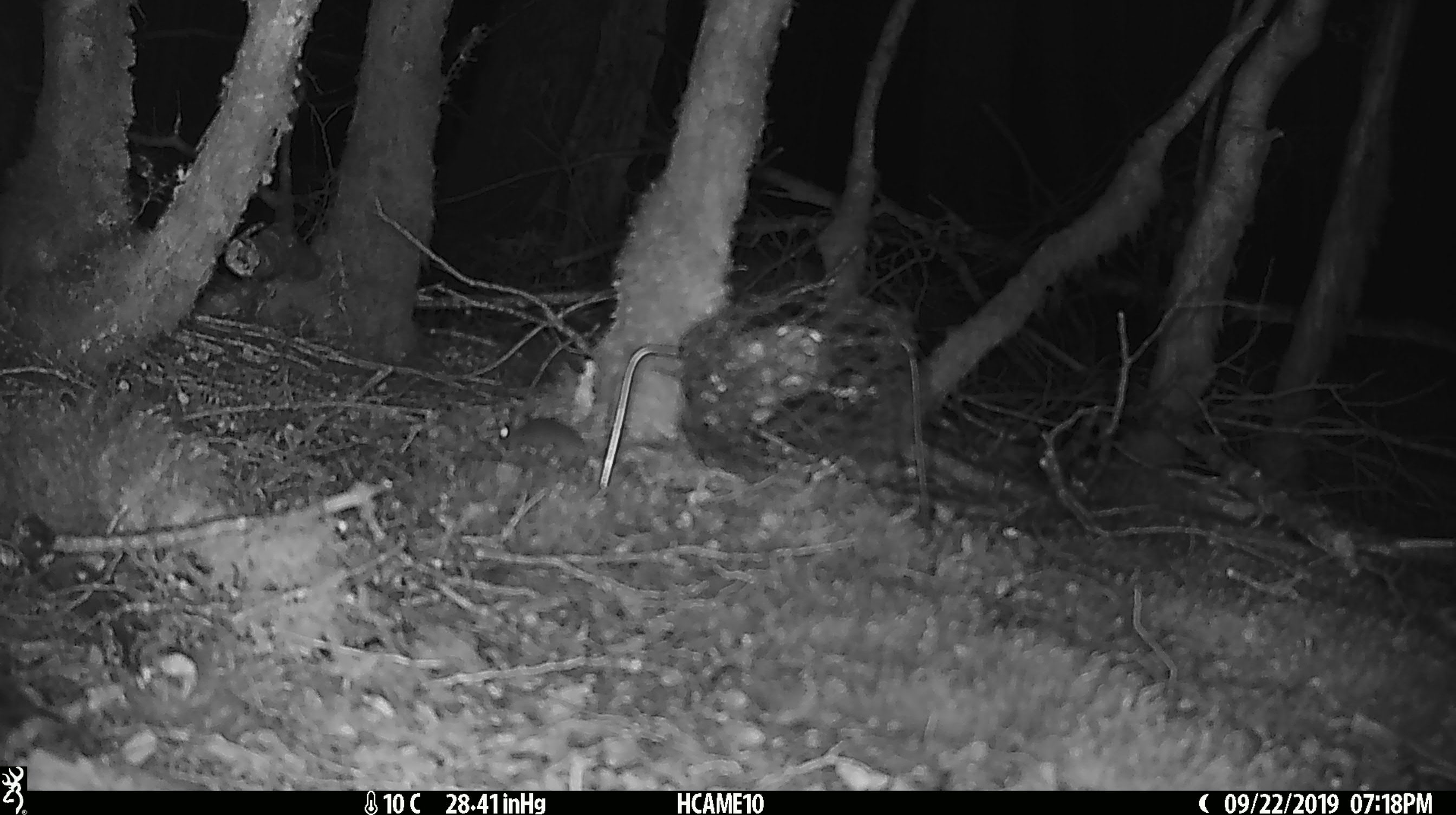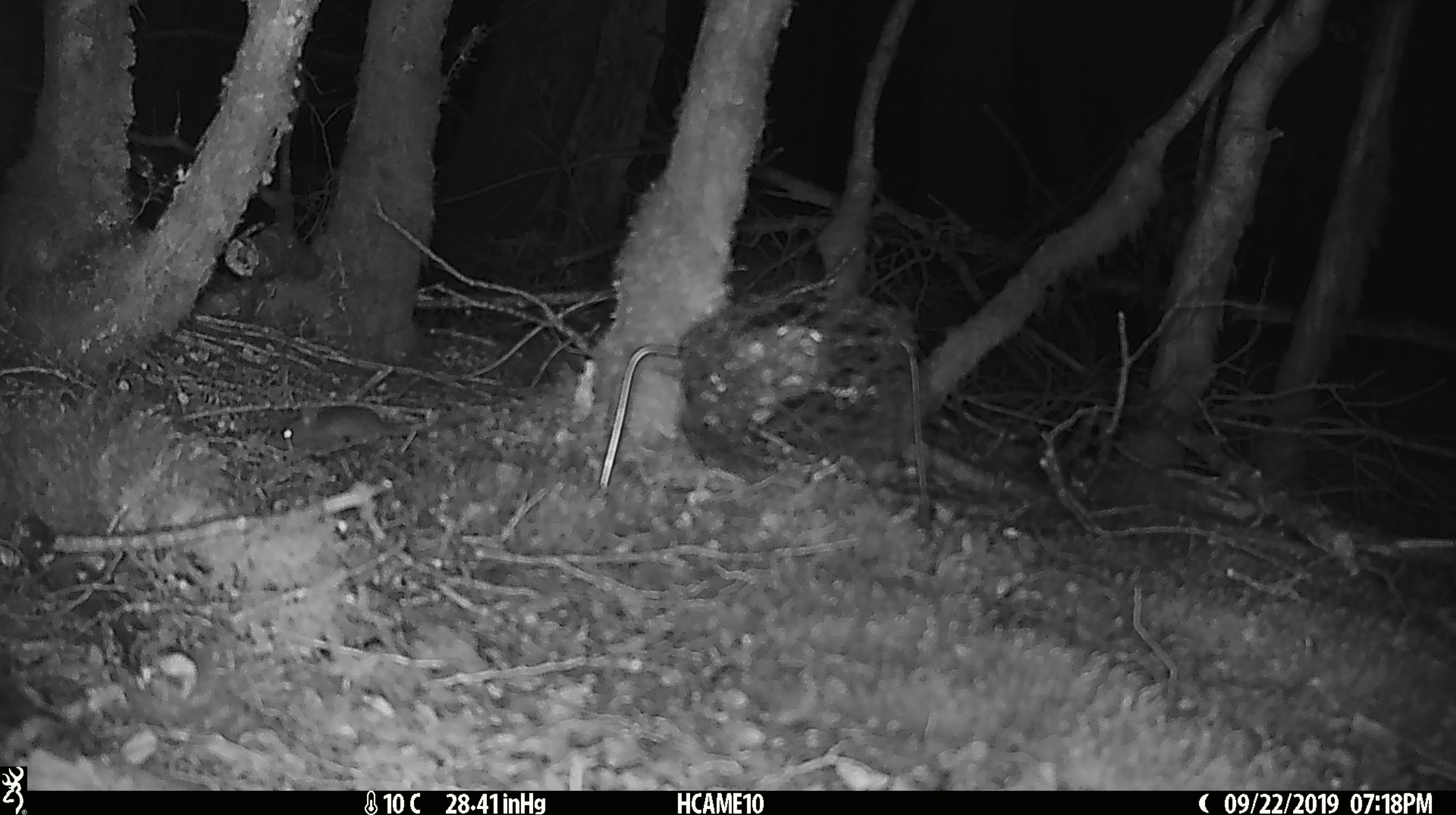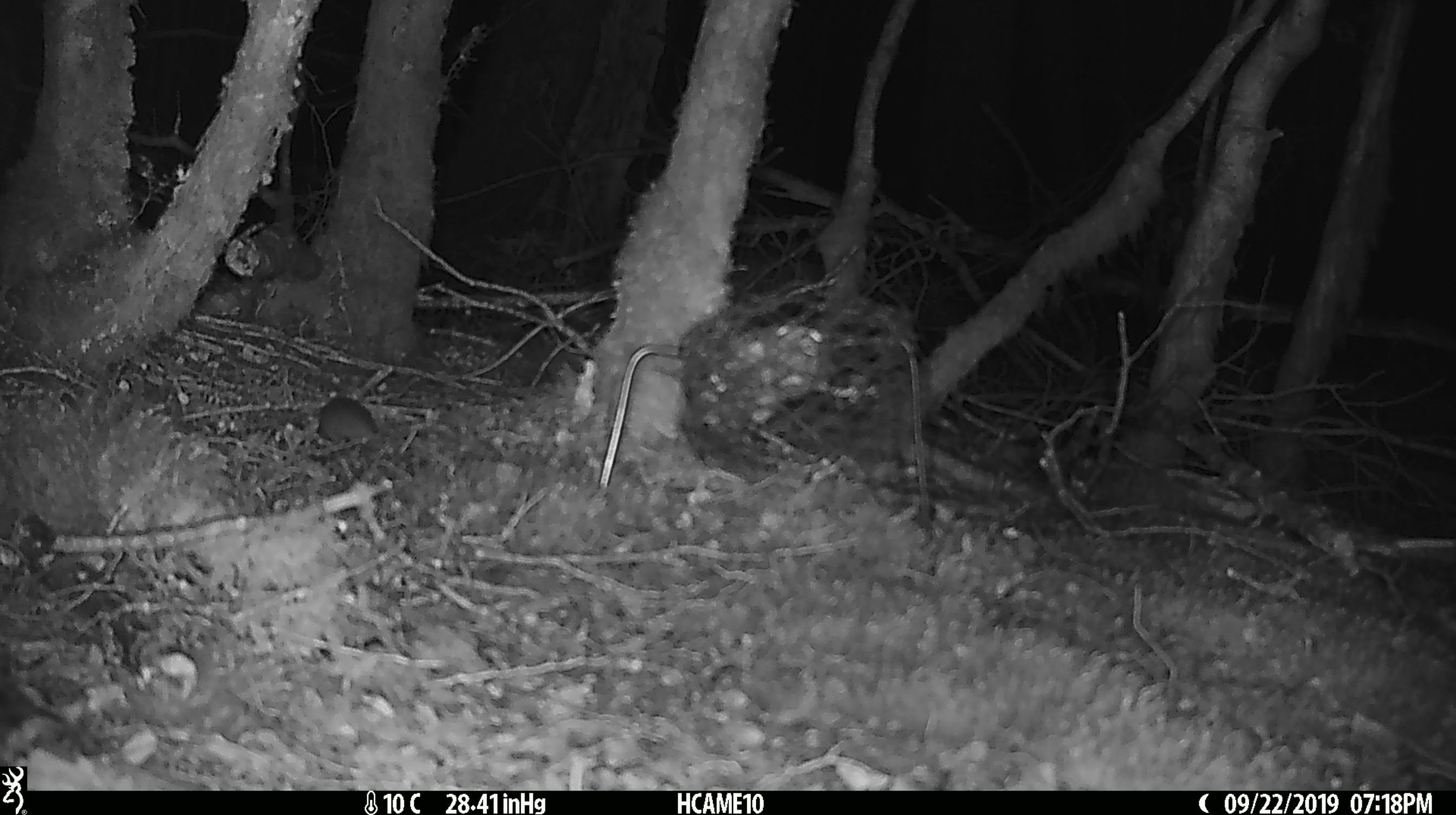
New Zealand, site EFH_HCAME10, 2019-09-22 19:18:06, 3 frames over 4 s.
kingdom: Animalia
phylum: Chordata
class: Mammalia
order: Rodentia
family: Muridae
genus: Mus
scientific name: Mus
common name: mouse